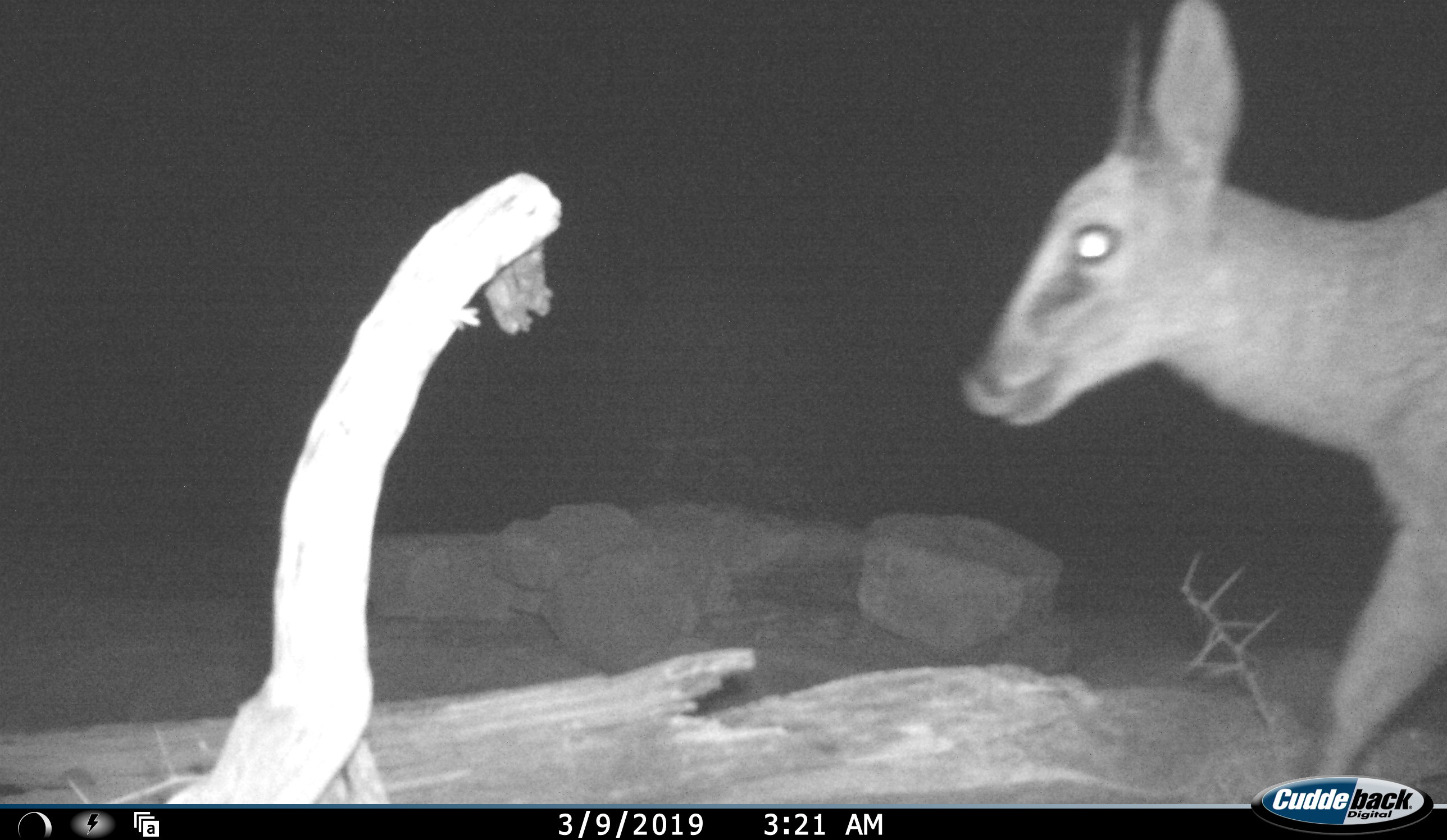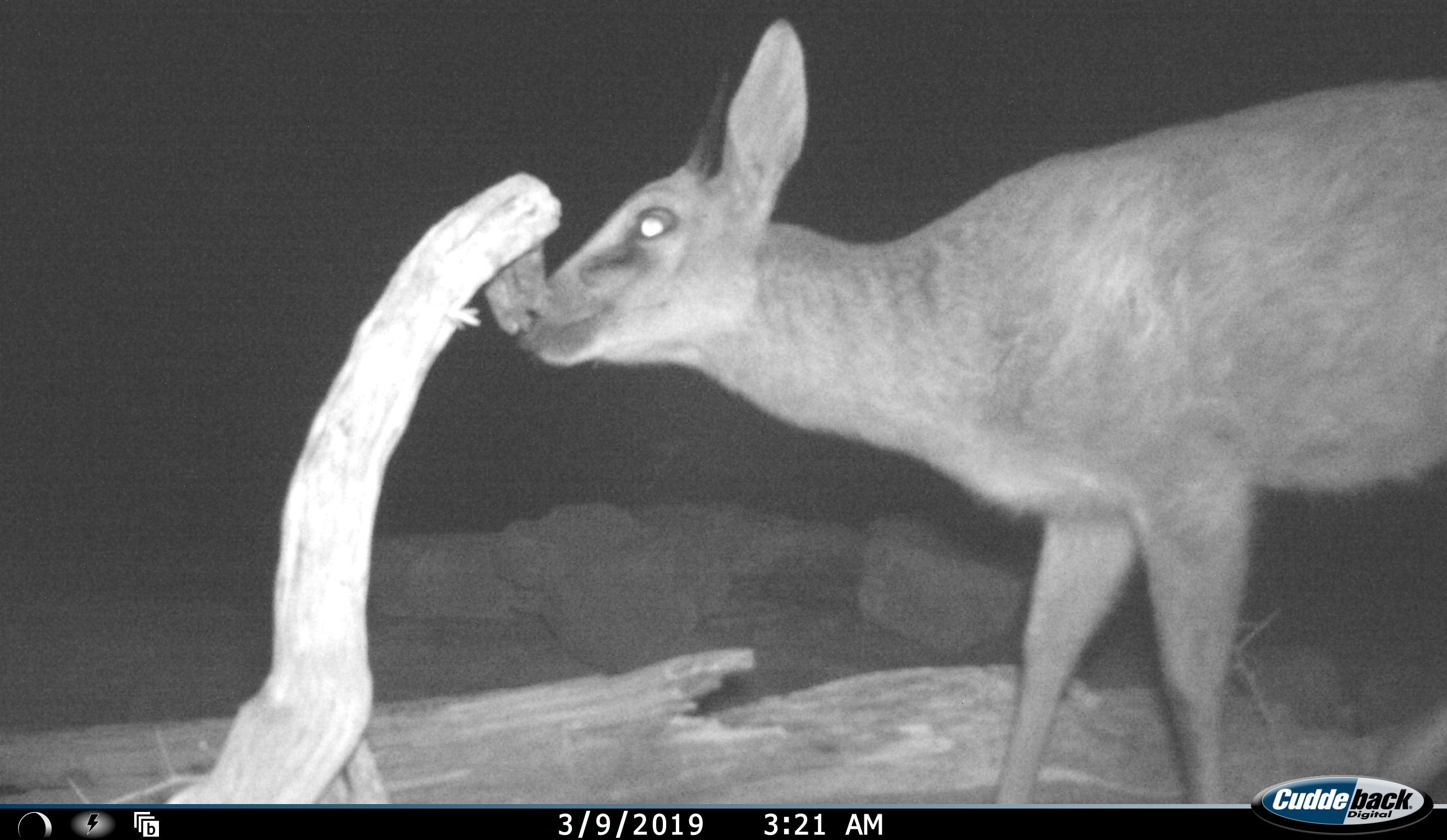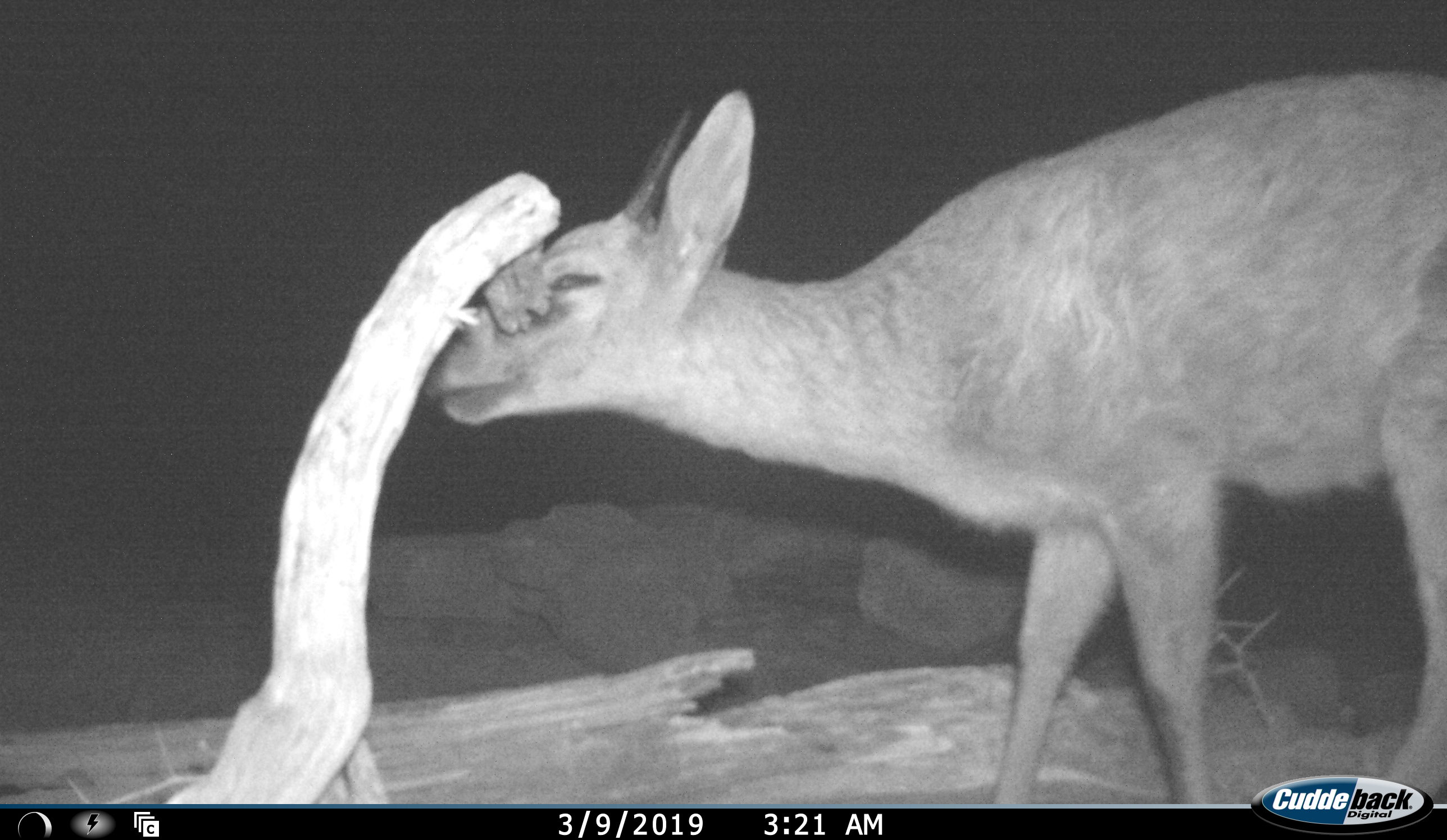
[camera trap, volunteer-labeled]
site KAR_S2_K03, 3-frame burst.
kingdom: Animalia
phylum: Chordata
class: Mammalia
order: Artiodactyla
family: Bovidae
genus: Sylvicapra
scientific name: Sylvicapra grimmia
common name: common duiker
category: duikercommongrey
Duikercommongrey (common duiker) (Sylvicapra grimmia), count 1. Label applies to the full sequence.